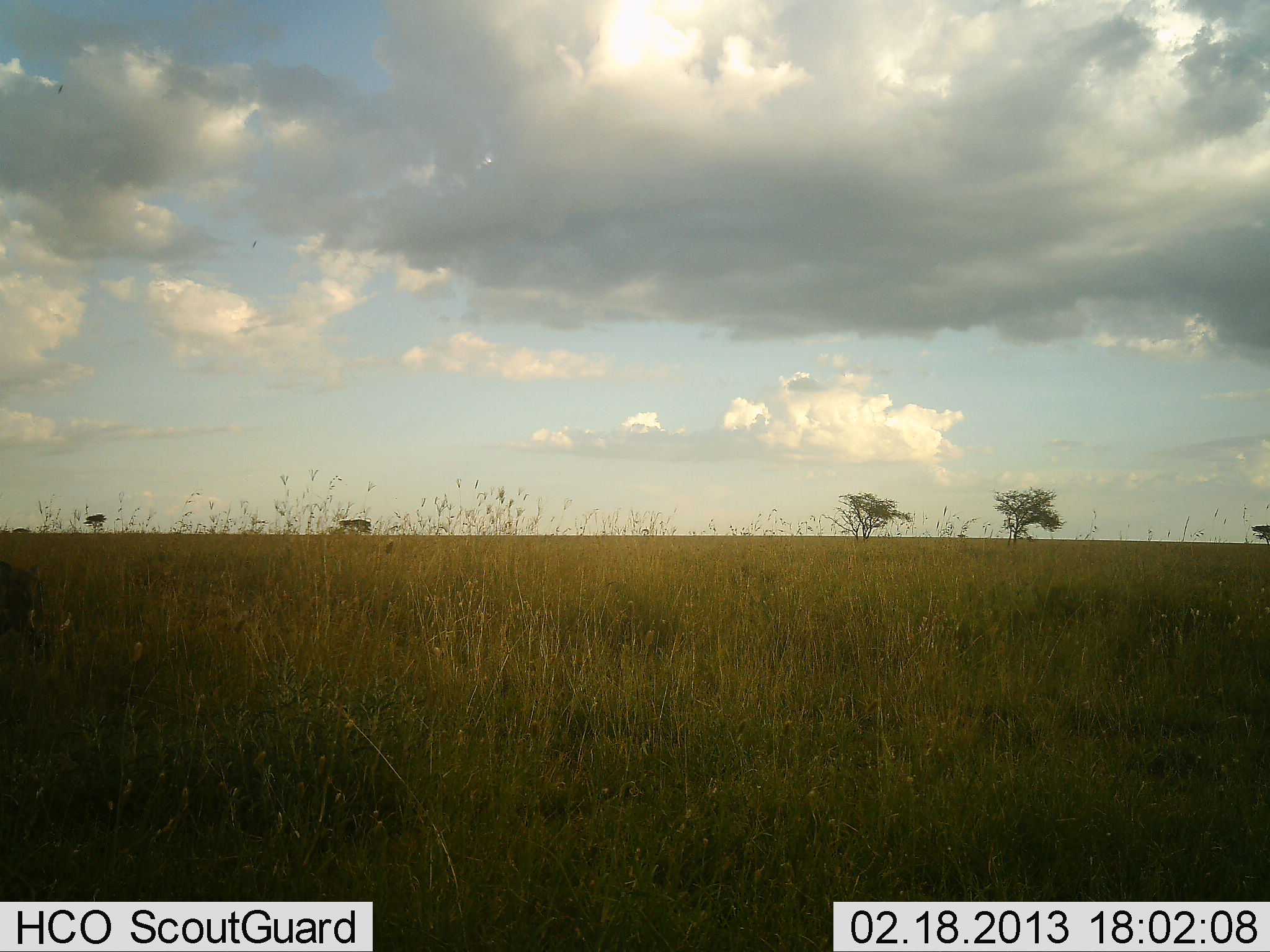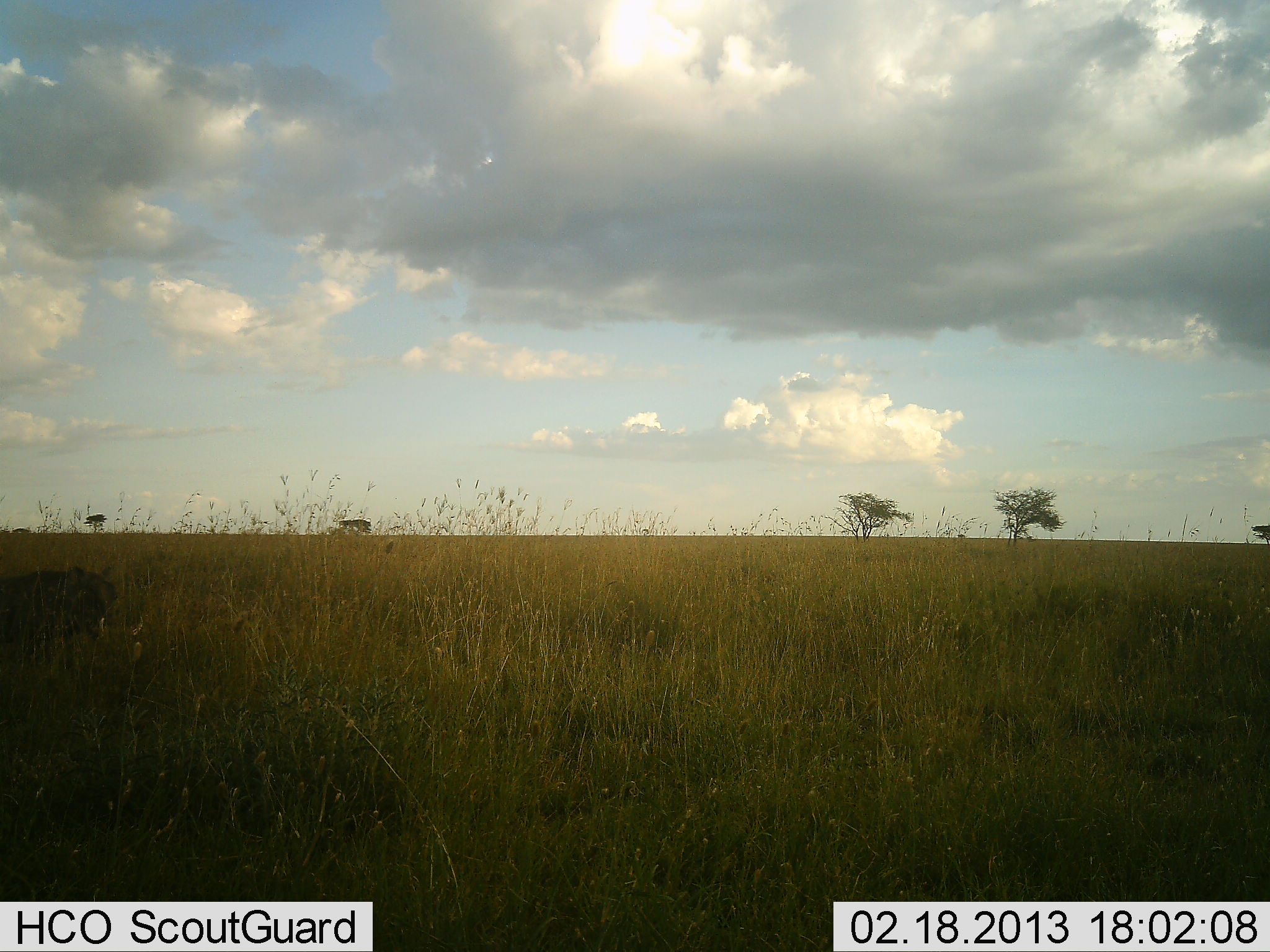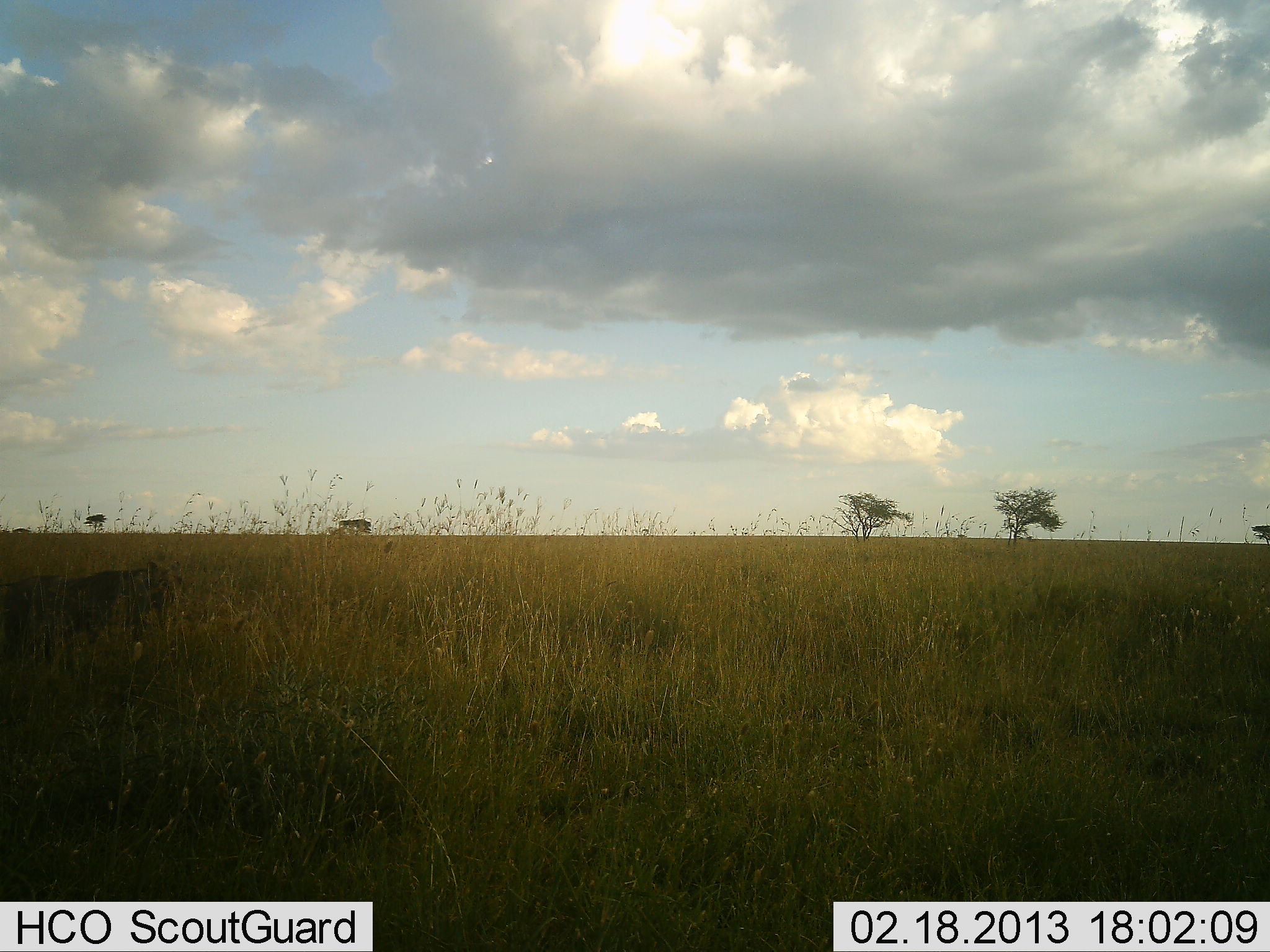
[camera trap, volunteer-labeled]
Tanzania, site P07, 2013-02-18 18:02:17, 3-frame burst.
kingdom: Animalia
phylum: Chordata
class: Mammalia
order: Artiodactyla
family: Suidae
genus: Phacochoerus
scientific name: Phacochoerus africanus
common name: warthog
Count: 1.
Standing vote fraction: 7%.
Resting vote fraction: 0%.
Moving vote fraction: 100%.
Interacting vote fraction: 0%.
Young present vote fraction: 0%.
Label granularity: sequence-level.